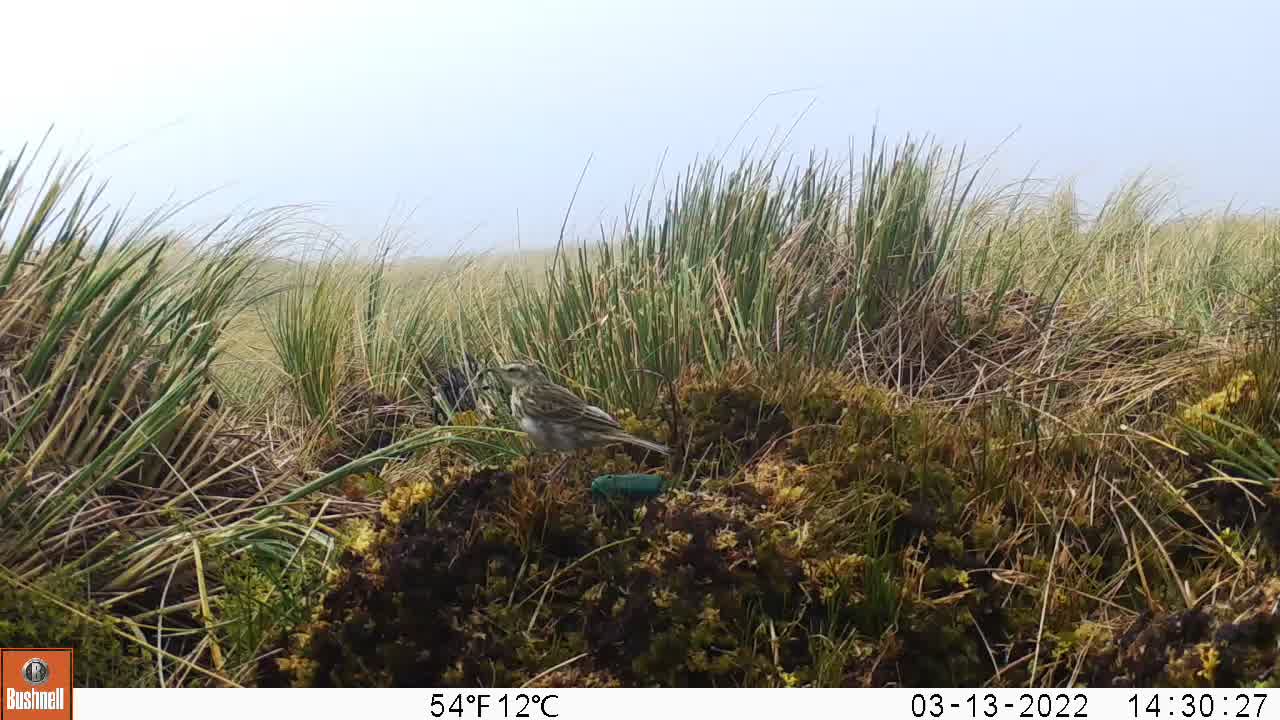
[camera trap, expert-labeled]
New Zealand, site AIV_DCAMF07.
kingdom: Animalia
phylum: Chordata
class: Aves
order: Passeriformes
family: Motacillidae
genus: Anthus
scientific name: Anthus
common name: pipit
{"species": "pipit (Anthus)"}